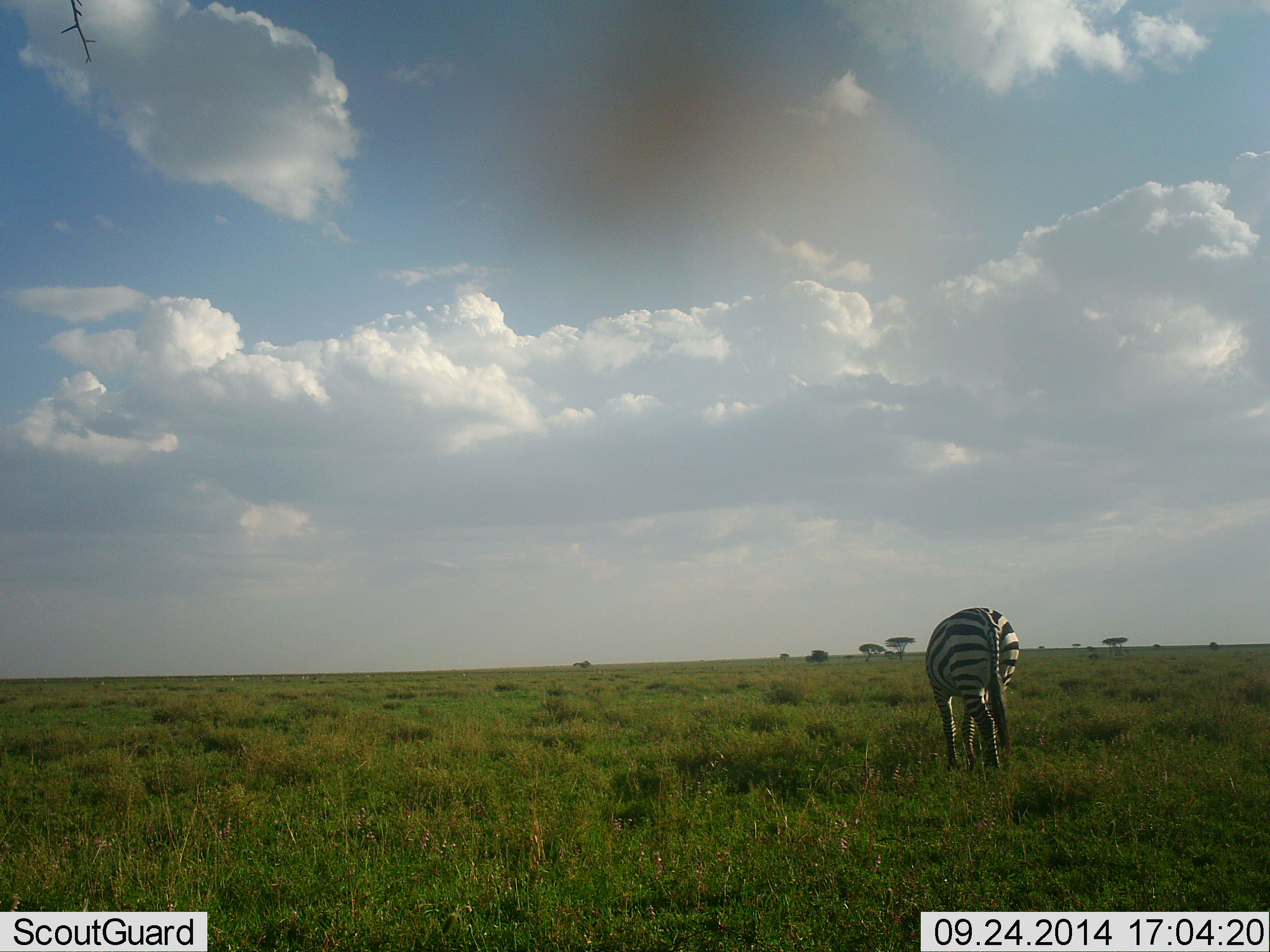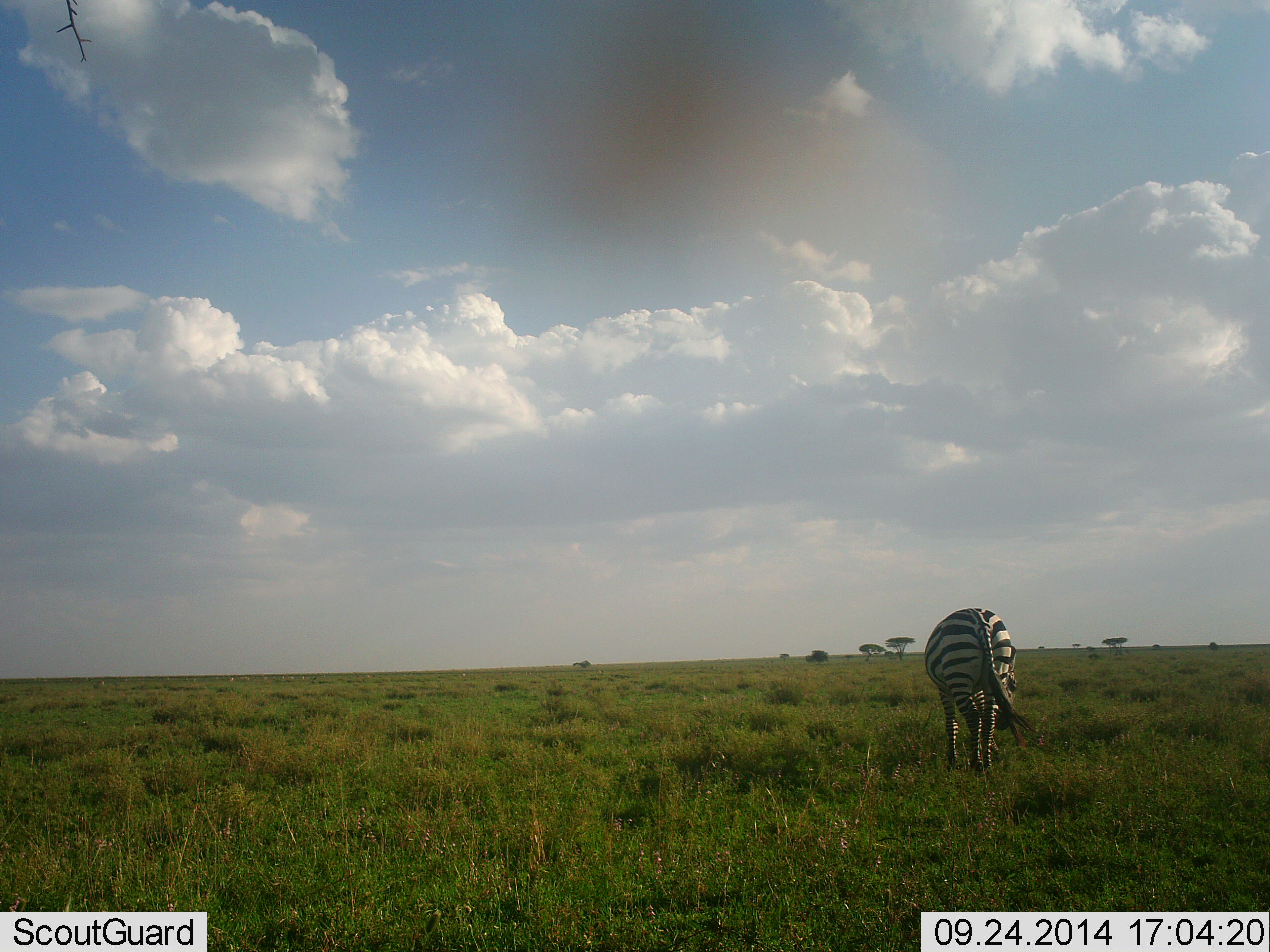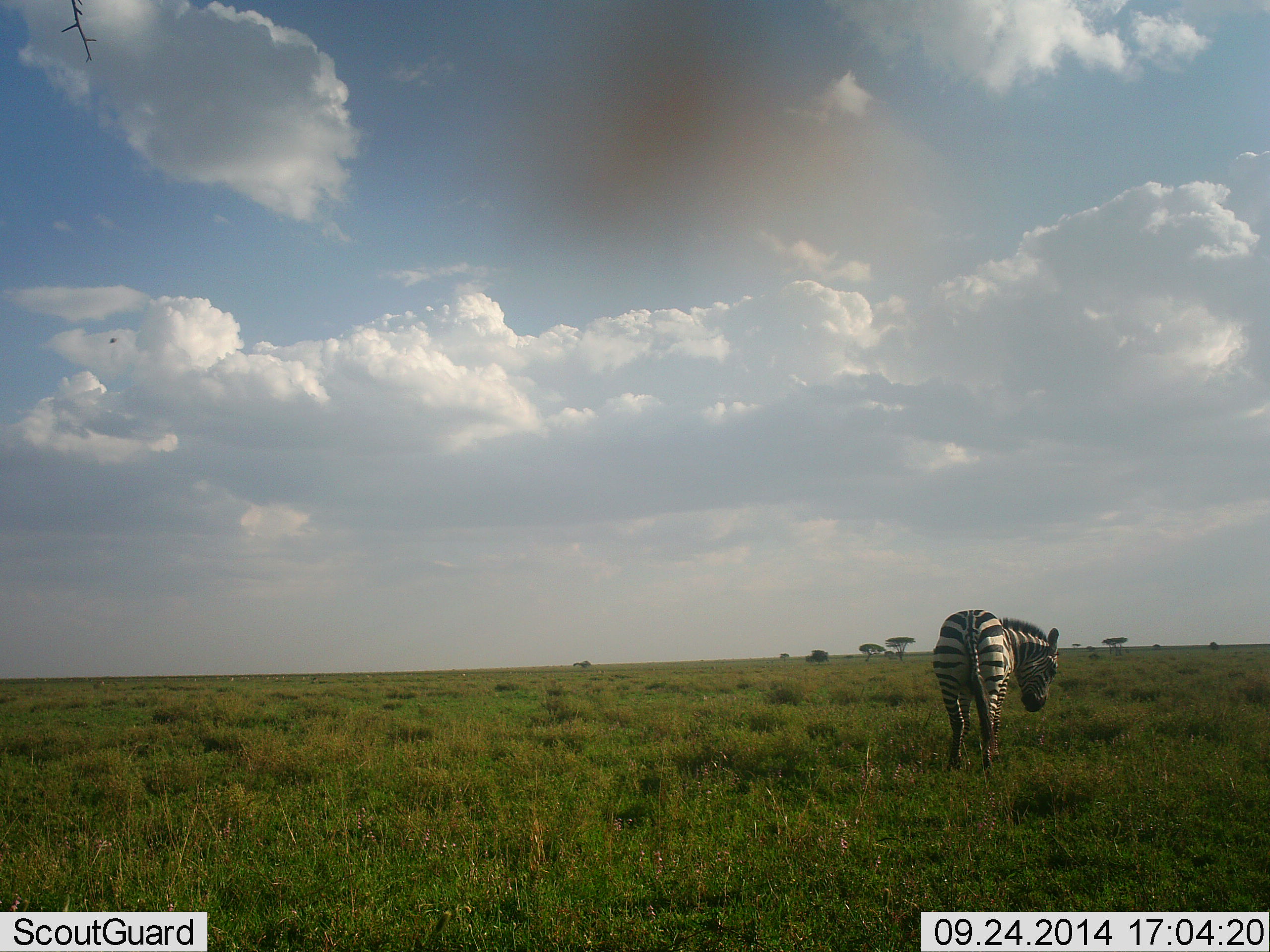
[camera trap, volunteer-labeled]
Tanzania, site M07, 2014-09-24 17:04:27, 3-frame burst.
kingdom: Animalia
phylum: Chordata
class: Mammalia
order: Perissodactyla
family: Equidae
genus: Equus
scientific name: Equus quagga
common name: plains zebra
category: zebra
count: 1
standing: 30%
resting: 0%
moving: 40%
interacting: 0%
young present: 0%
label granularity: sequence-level